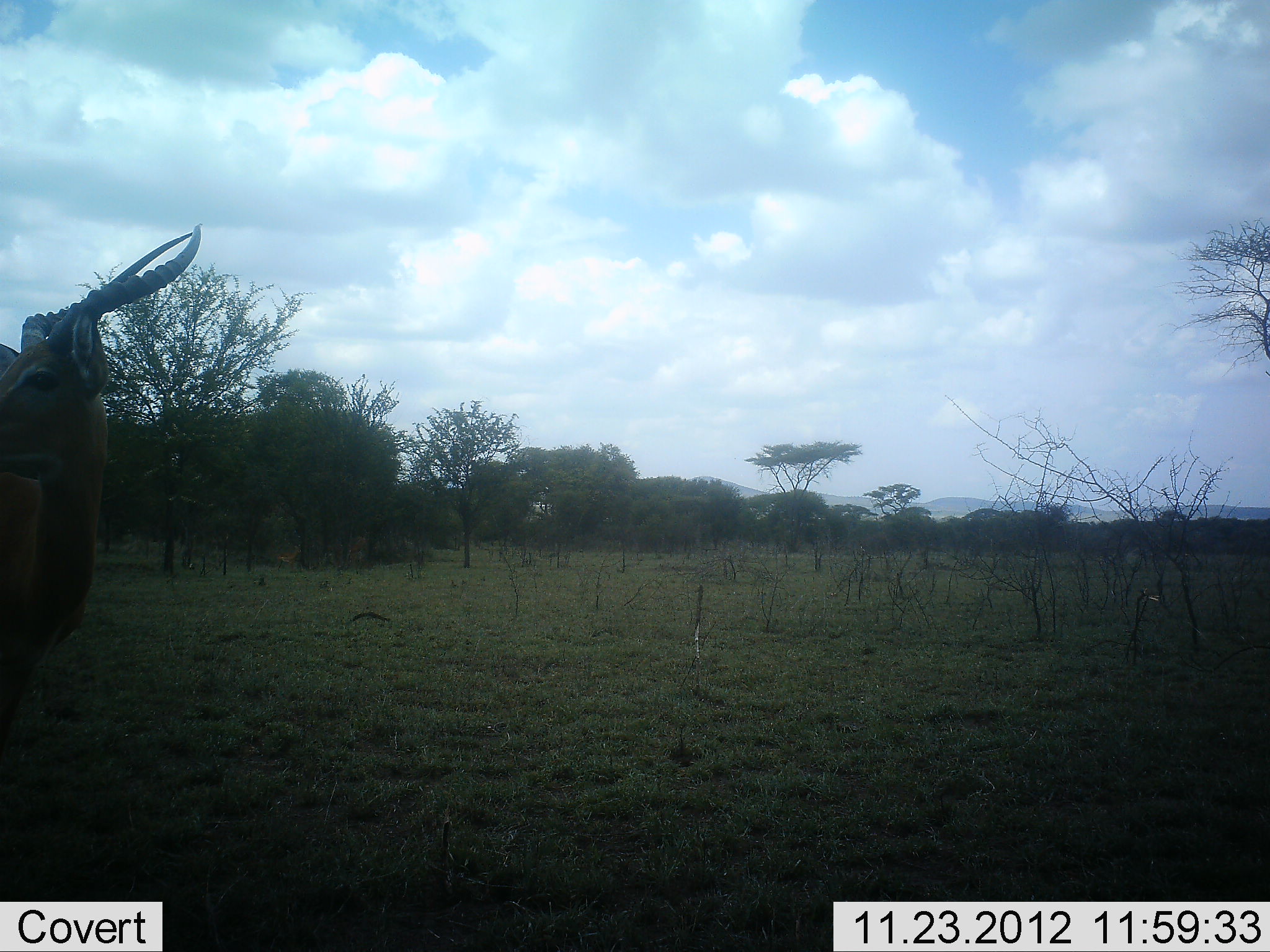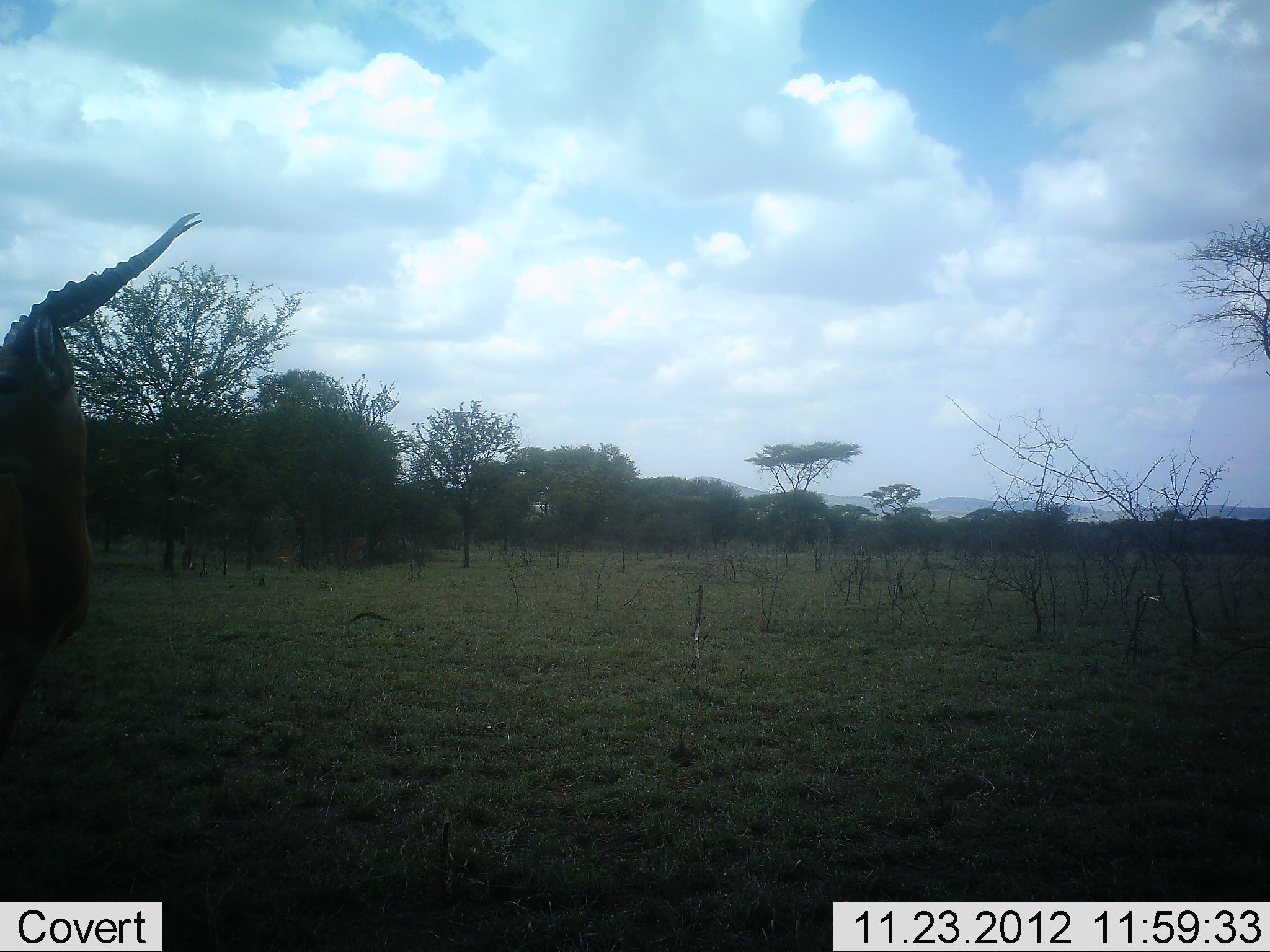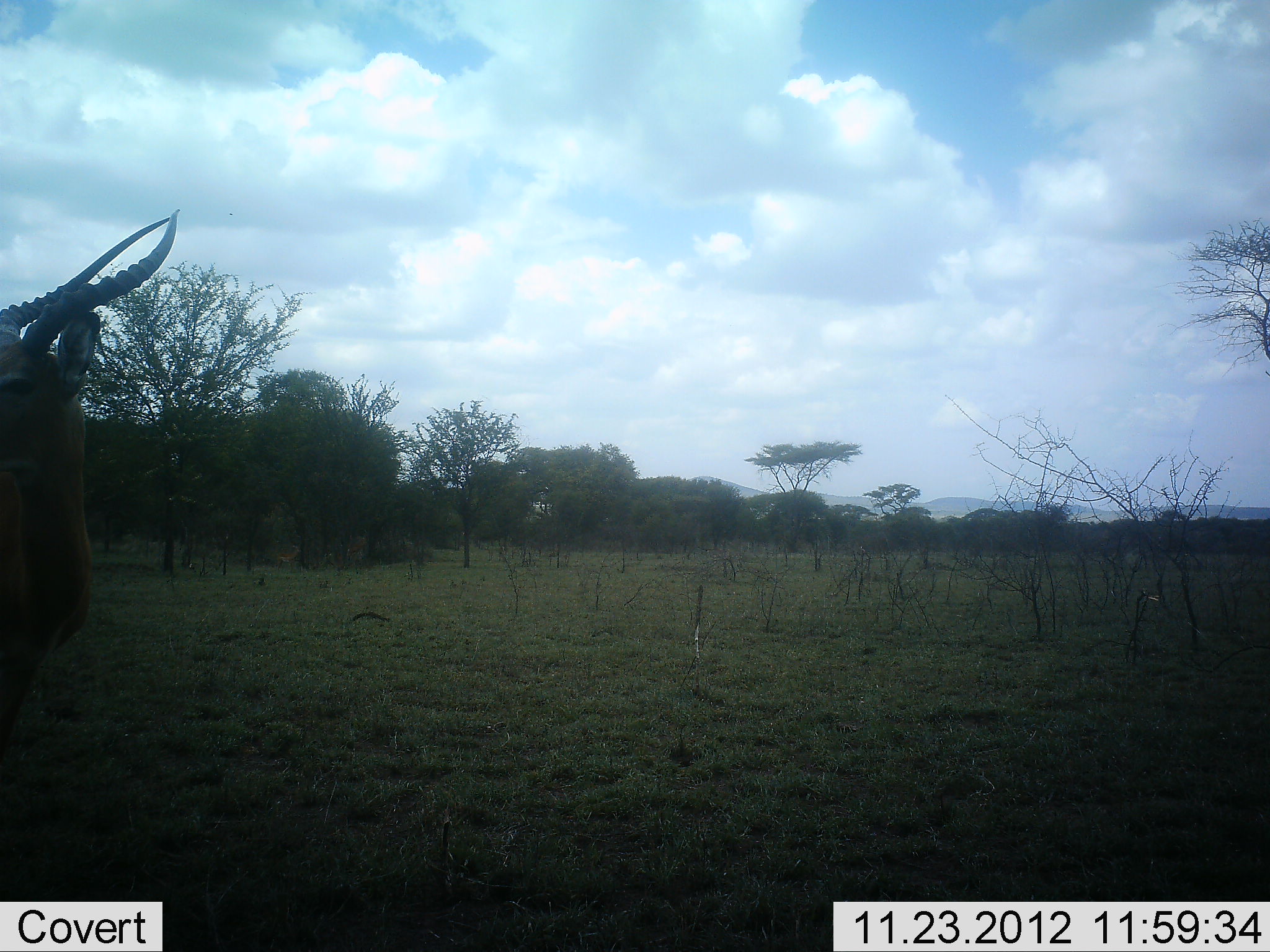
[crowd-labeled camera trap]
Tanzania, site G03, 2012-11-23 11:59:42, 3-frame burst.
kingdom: Animalia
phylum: Chordata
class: Mammalia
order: Artiodactyla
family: Bovidae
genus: Aepyceros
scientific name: Aepyceros melampus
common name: impala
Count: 1.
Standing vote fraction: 100%.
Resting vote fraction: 0%.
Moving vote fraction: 0%.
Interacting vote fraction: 0%.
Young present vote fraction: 6%.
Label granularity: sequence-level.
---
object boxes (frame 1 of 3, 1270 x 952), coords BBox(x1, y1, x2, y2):
animal: BBox(0, 223, 204, 737)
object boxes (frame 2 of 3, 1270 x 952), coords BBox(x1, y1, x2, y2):
animal: BBox(0, 210, 205, 736)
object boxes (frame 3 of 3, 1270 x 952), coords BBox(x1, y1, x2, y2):
animal: BBox(0, 208, 205, 736)